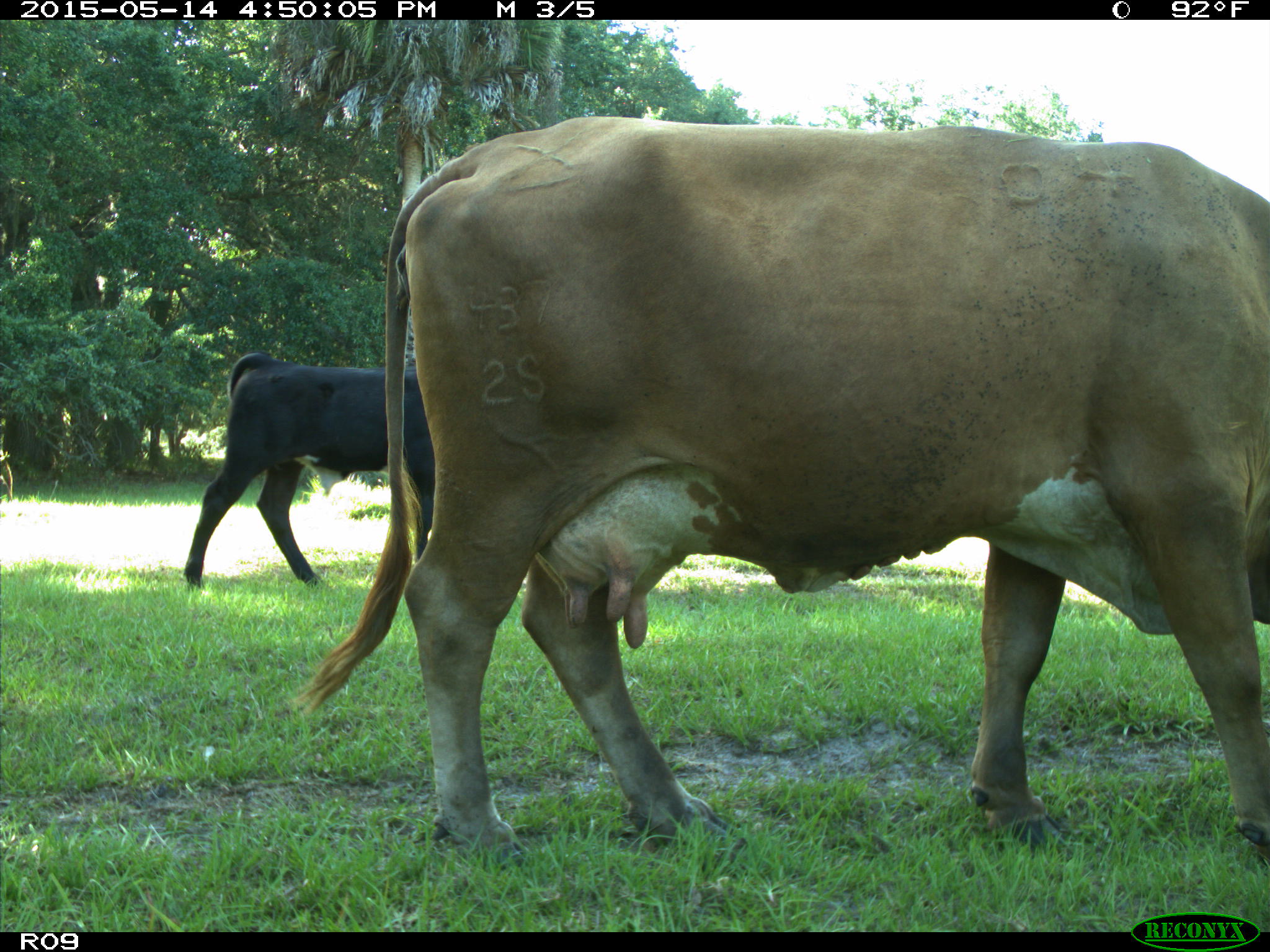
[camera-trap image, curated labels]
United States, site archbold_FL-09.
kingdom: Animalia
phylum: Chordata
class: Mammalia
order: Artiodactyla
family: Bovidae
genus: Bos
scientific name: Bos taurus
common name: domestic cow